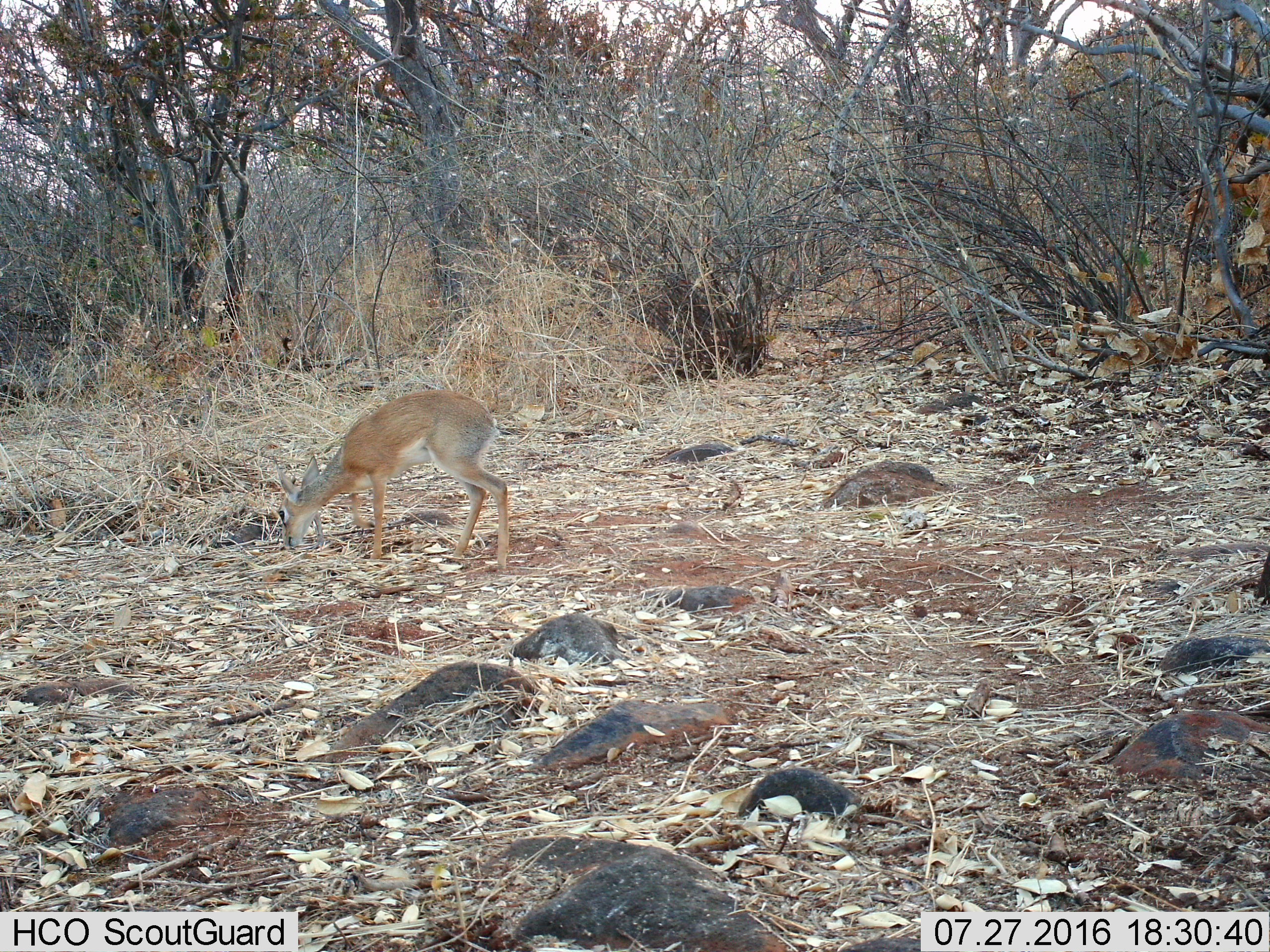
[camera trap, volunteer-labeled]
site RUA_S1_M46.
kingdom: Animalia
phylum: Chordata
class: Mammalia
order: Artiodactyla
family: Bovidae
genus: Madoqua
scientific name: Madoqua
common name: dik-dik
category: dikdik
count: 1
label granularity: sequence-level